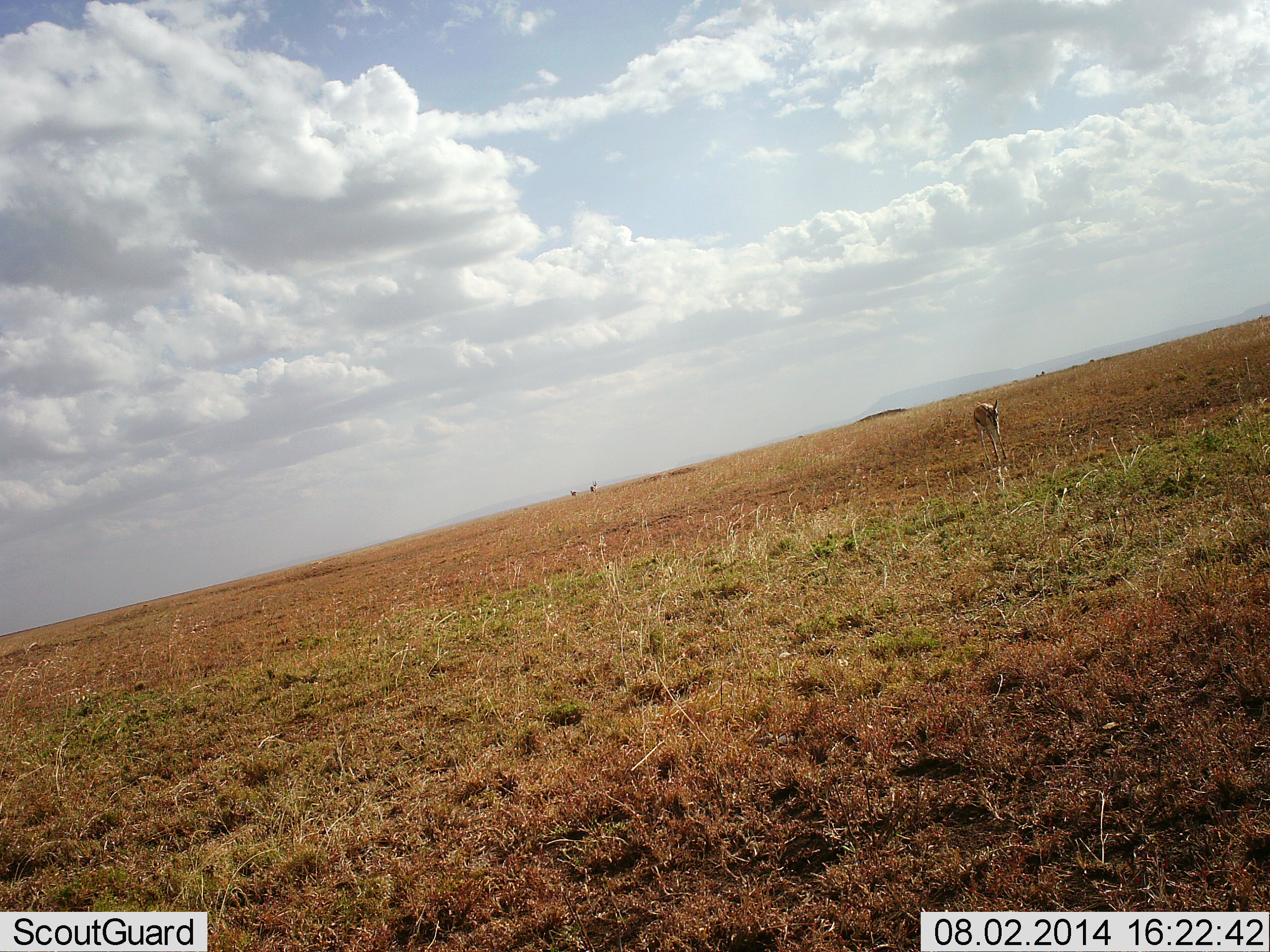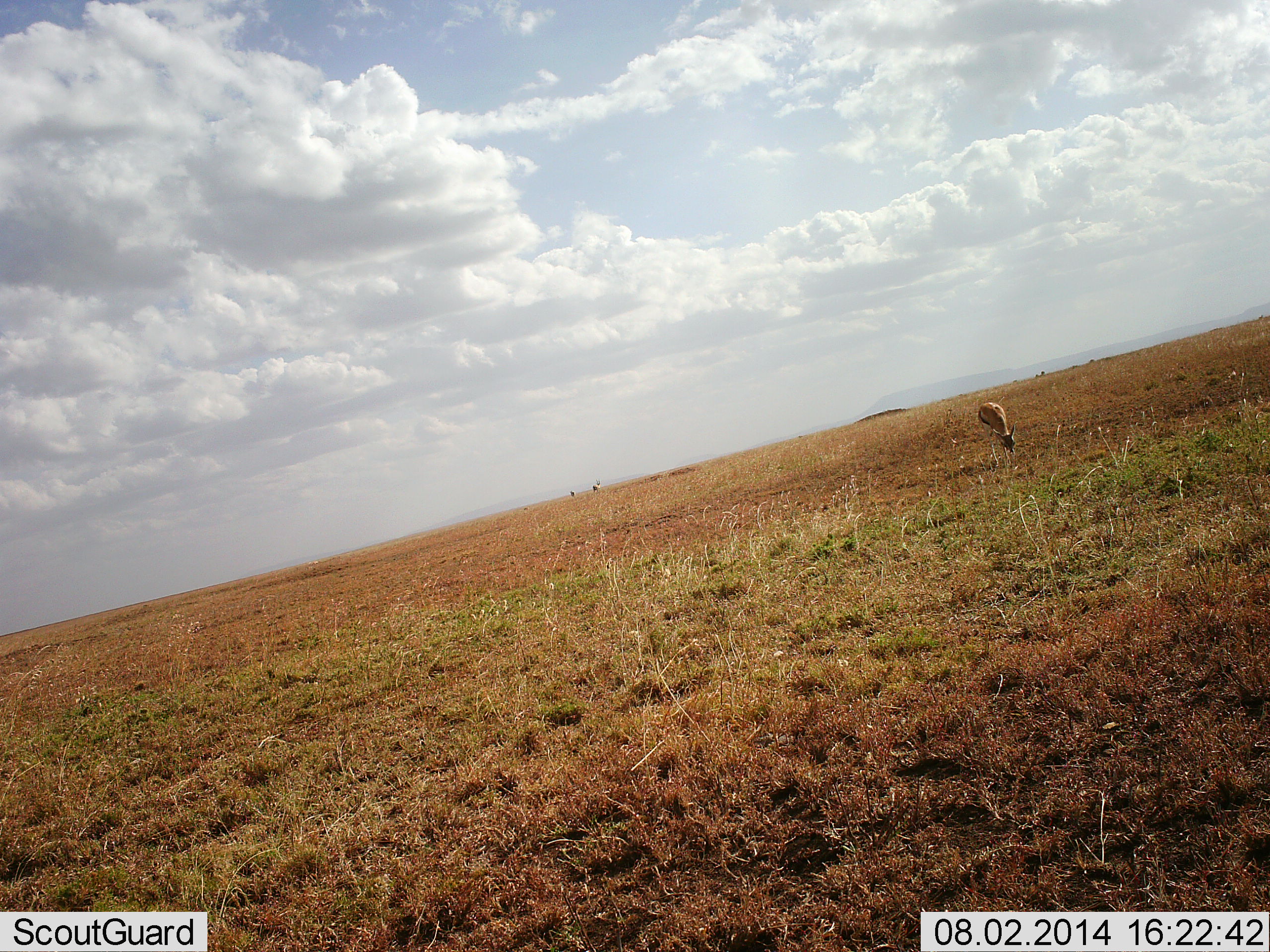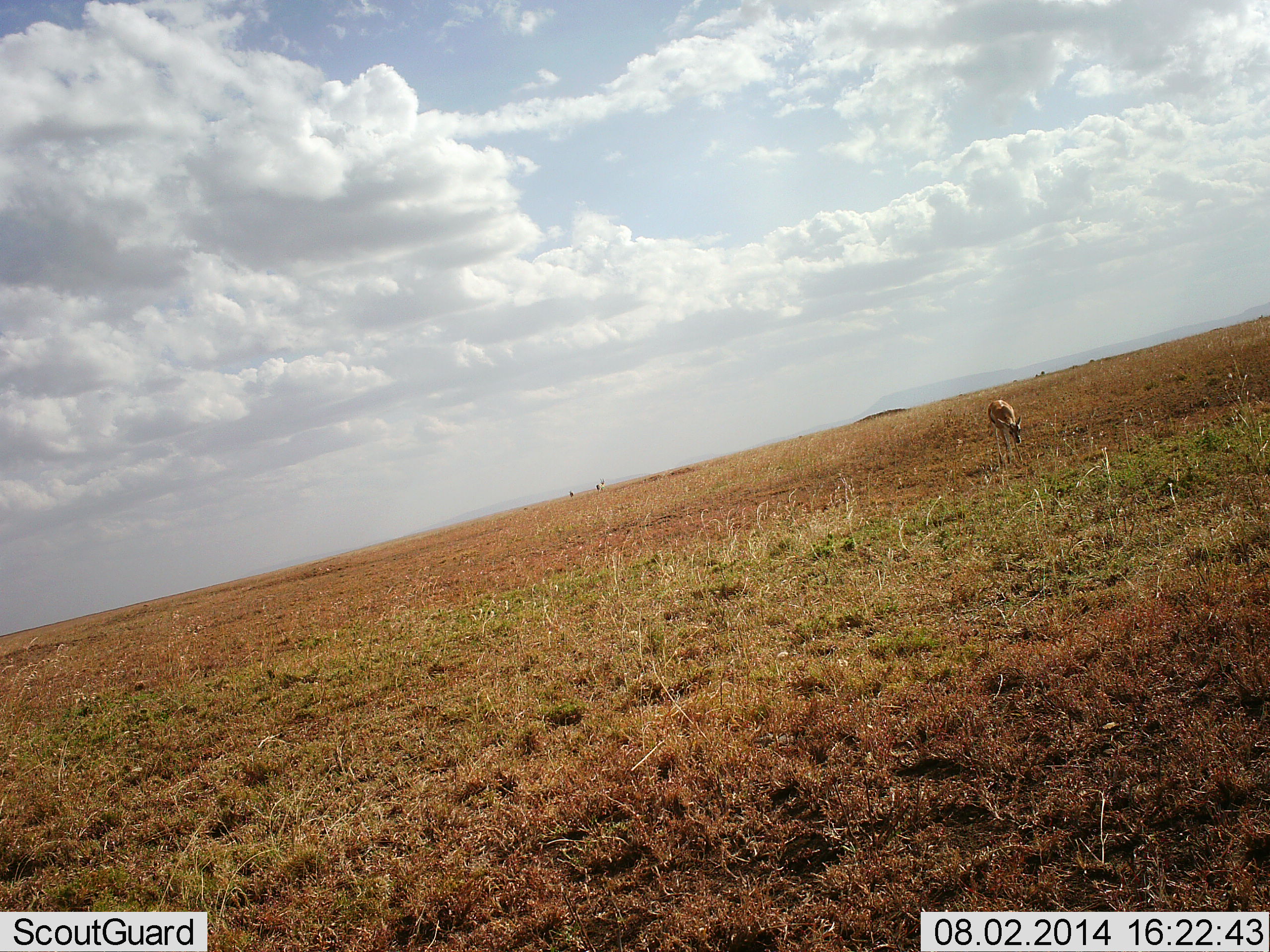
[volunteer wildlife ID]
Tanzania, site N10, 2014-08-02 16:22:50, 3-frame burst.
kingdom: Animalia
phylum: Chordata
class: Mammalia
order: Artiodactyla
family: Bovidae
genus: Eudorcas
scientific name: Eudorcas thomsonii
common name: thomson's gazelle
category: gazellethomsons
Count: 1.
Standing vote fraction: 18%.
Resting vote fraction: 0%.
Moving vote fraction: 36%.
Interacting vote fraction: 0%.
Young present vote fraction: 0%.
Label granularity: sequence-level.